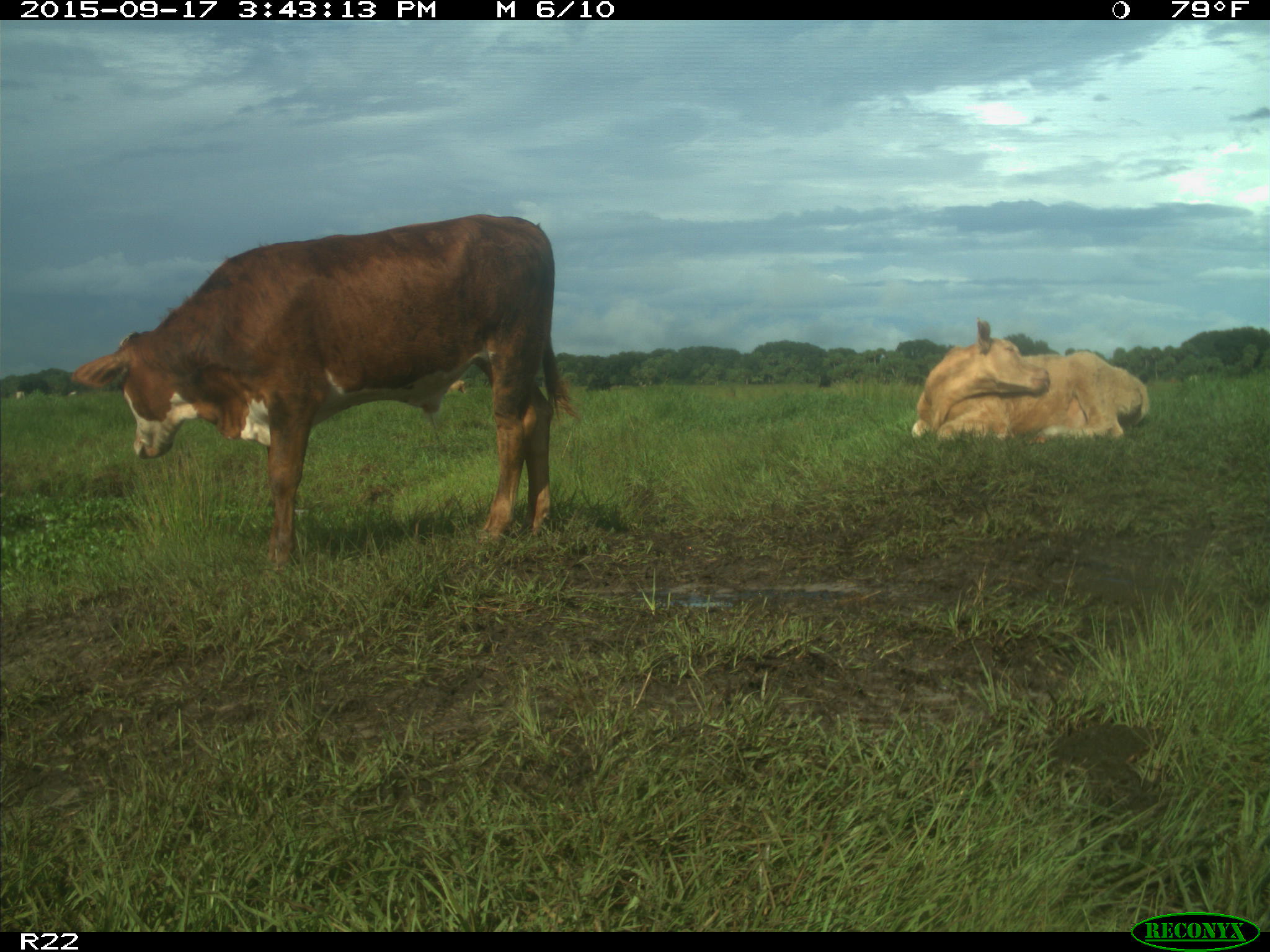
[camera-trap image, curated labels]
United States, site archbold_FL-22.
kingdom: Animalia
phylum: Chordata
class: Mammalia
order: Artiodactyla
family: Bovidae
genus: Bos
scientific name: Bos taurus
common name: domestic cow